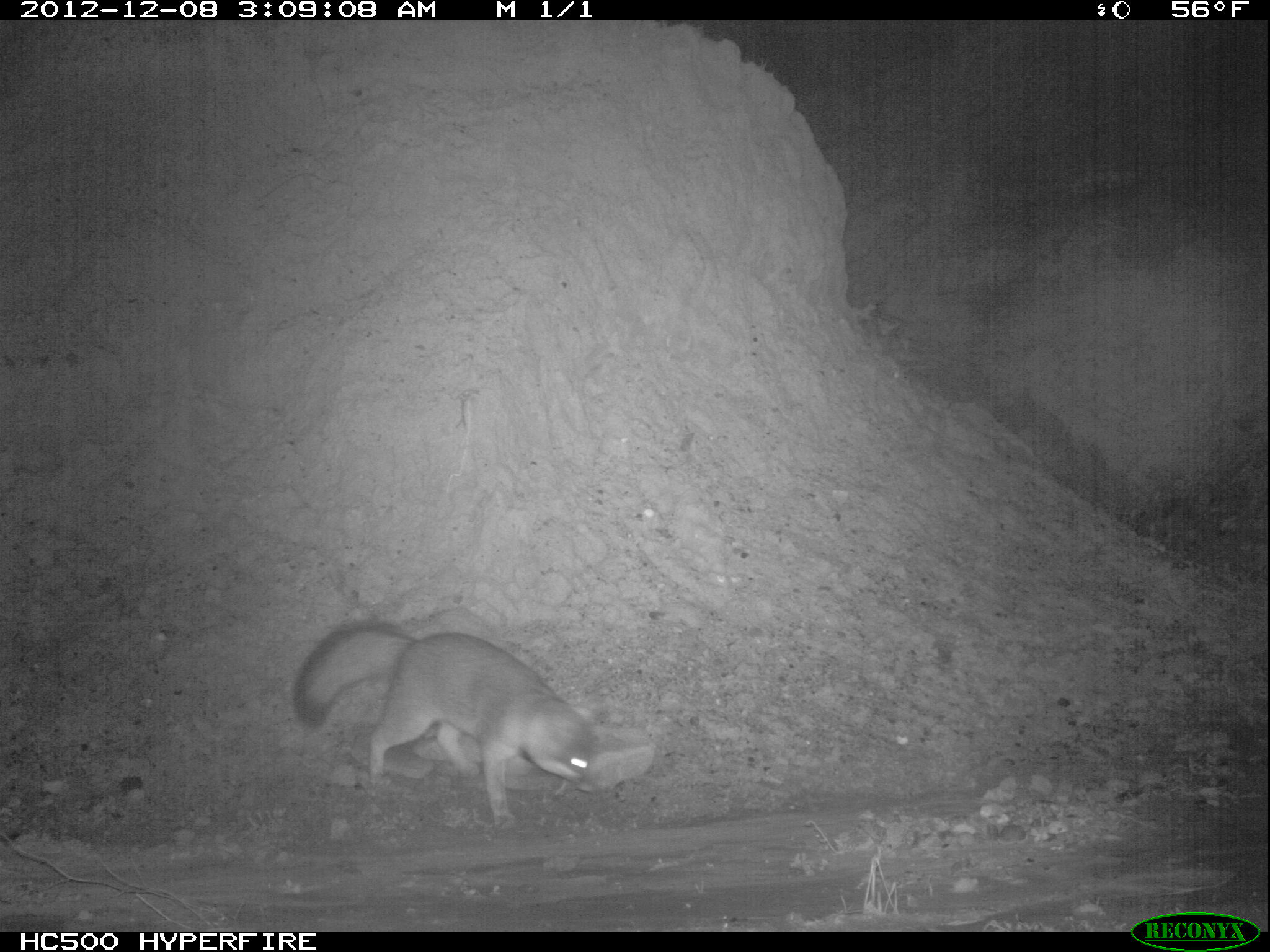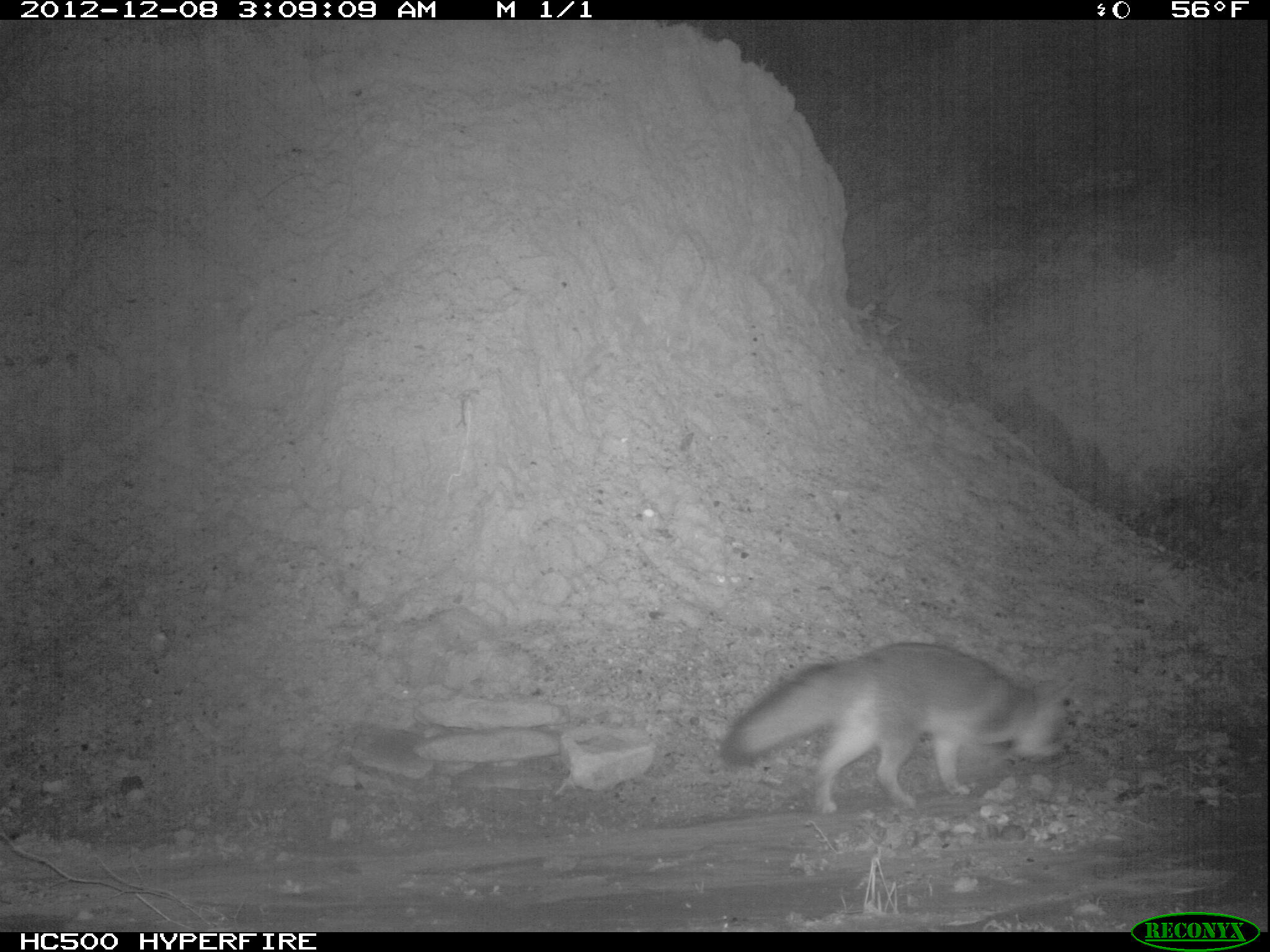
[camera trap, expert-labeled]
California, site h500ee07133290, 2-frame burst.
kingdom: Animalia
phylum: Chordata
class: Mammalia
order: Carnivora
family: Canidae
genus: Urocyon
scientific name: Urocyon littoralis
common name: island fox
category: fox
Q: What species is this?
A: Fox (island fox) (Urocyon littoralis).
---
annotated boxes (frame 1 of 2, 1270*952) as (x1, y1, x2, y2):
fox: (292, 619, 595, 827)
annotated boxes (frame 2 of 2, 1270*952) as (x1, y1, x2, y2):
fox: (721, 642, 1073, 813)